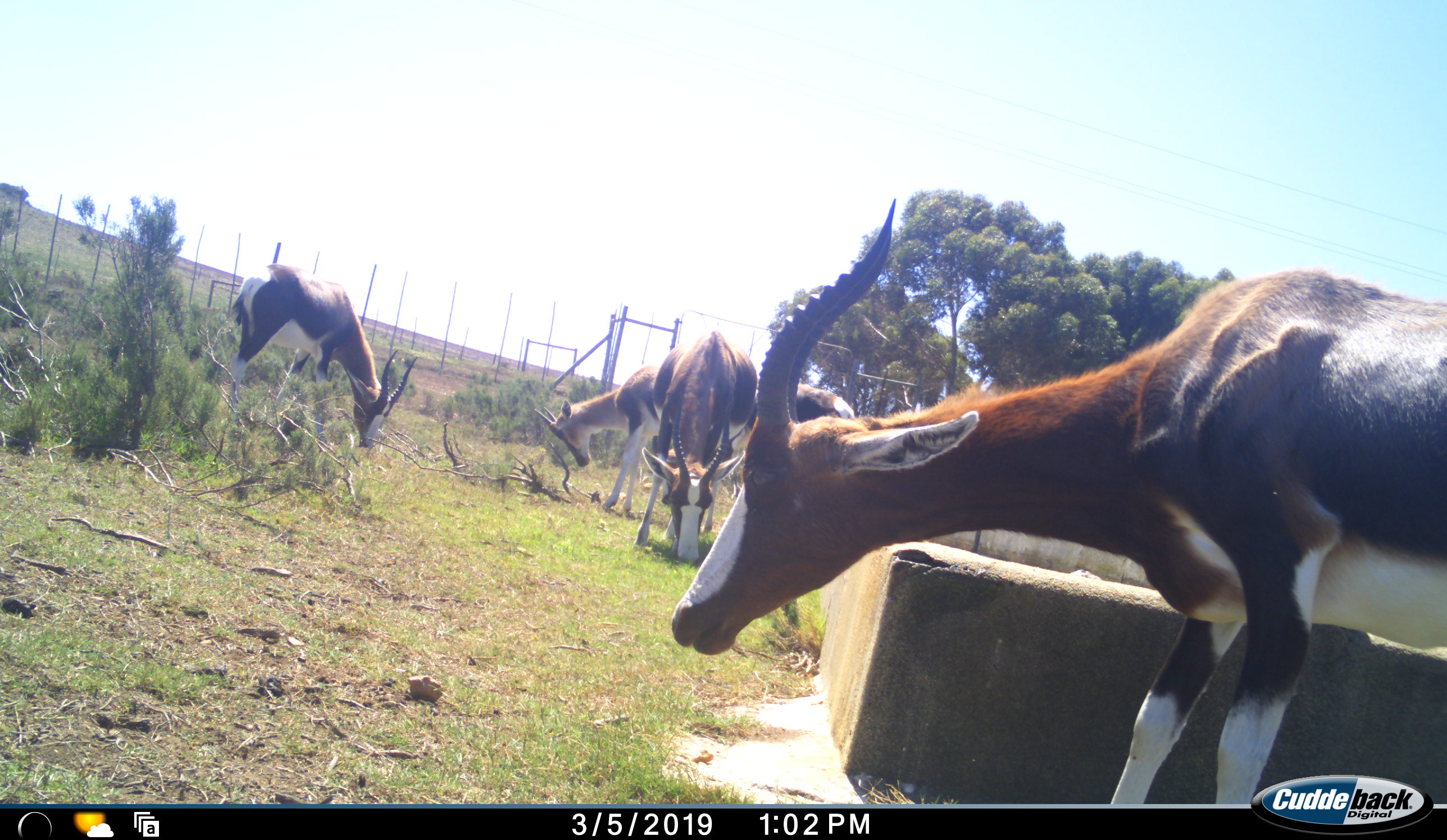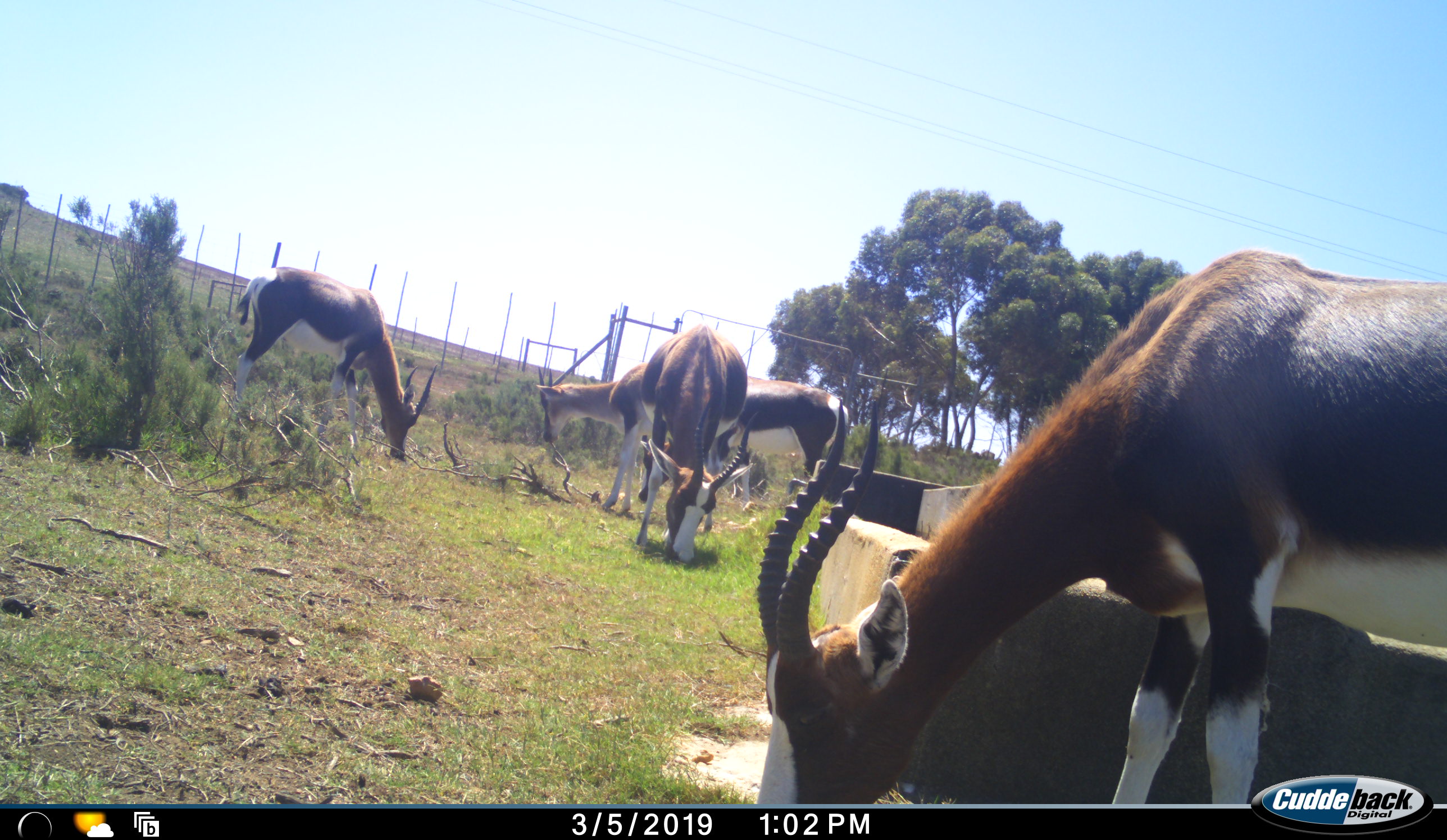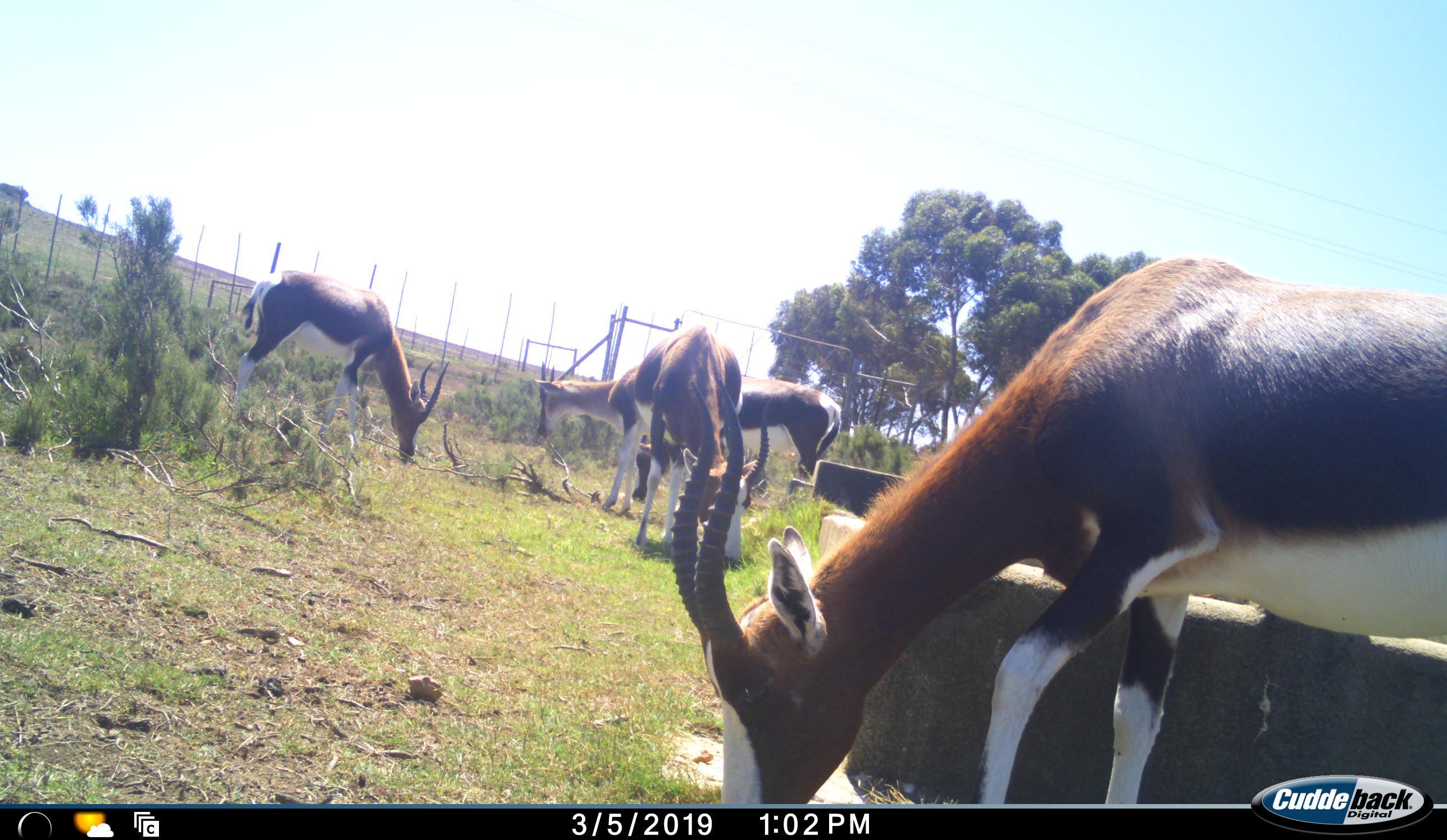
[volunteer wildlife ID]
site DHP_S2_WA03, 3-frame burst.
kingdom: Animalia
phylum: Chordata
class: Mammalia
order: Artiodactyla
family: Bovidae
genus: Damaliscus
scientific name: Damaliscus pygargus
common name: bontebok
Bontebok (Damaliscus pygargus), count 4. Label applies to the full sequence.